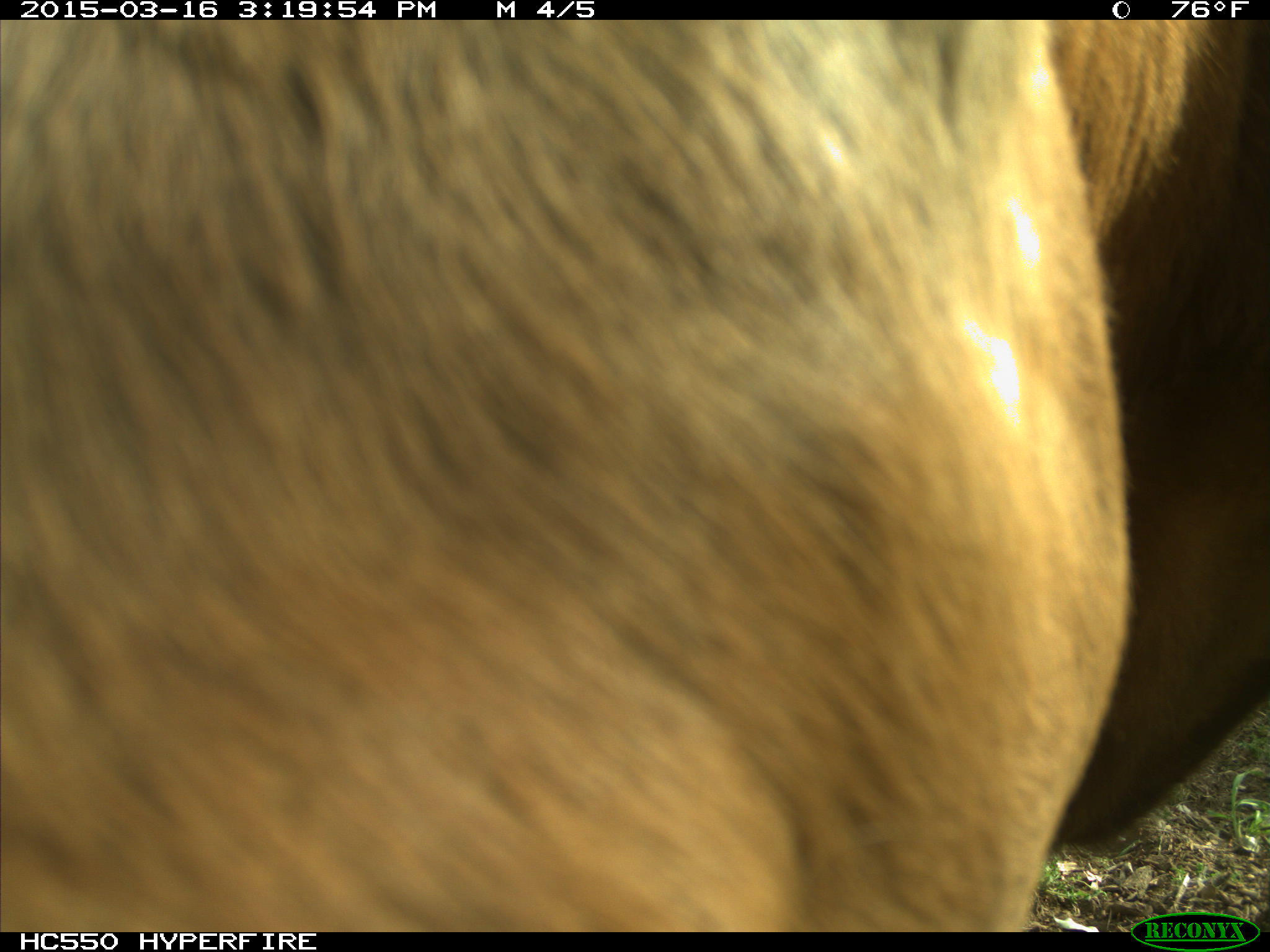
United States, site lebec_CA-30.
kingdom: Animalia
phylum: Chordata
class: Mammalia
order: Artiodactyla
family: Bovidae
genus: Bos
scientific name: Bos taurus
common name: domestic cow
Bos taurus (domestic cow).